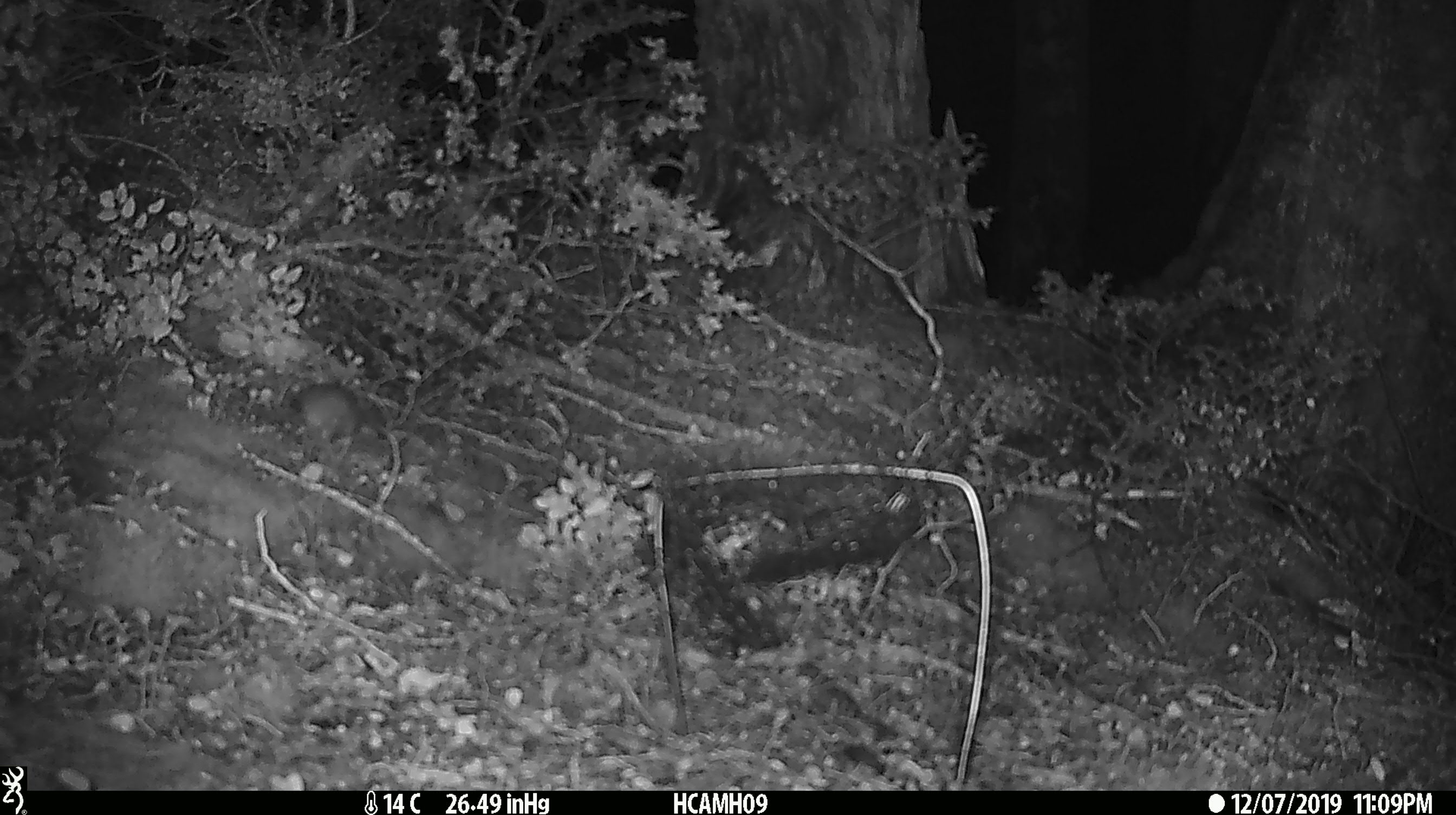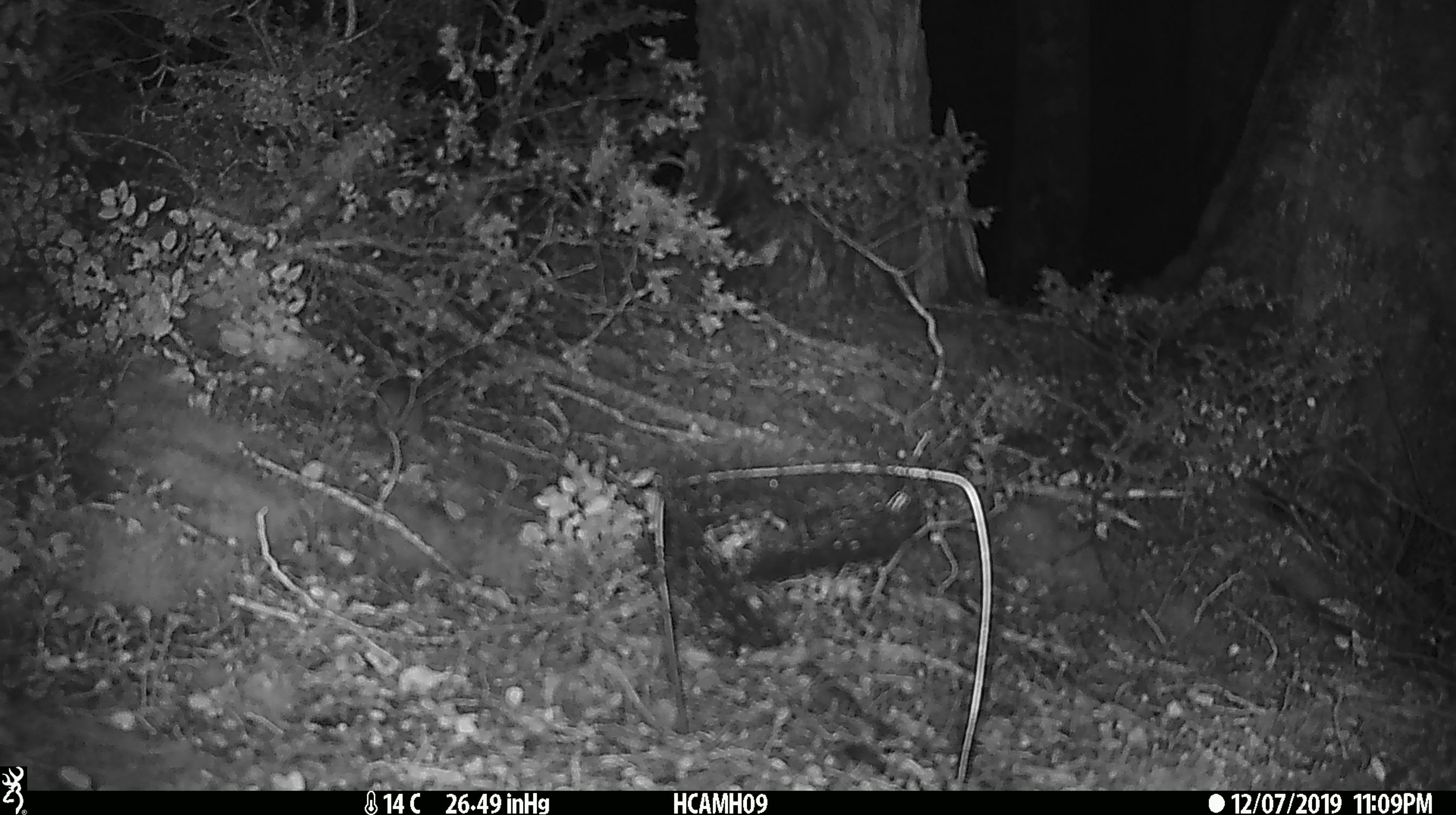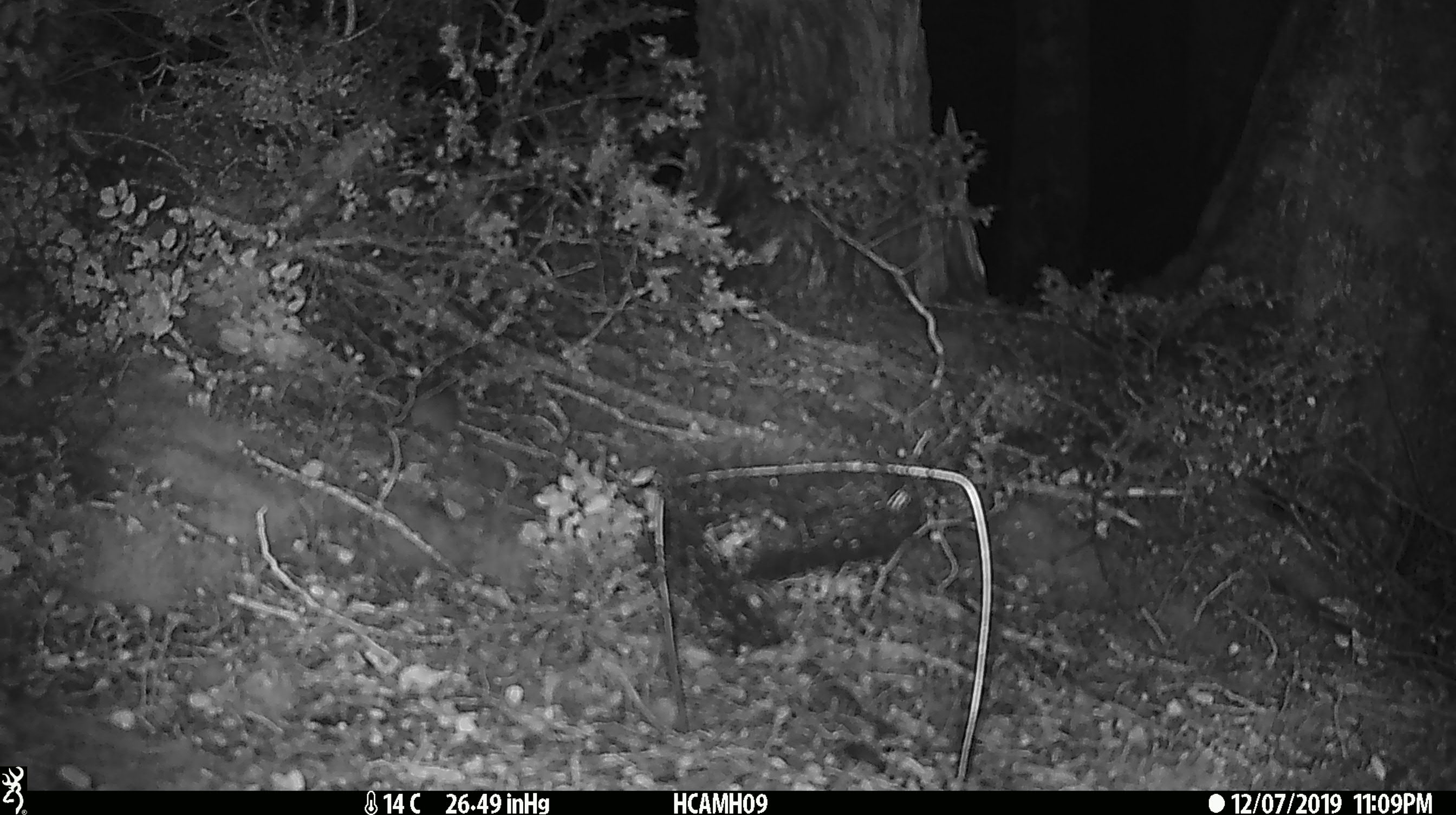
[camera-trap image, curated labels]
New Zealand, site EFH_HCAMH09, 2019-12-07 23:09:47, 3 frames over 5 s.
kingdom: Animalia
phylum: Chordata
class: Mammalia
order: Rodentia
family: Muridae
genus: Mus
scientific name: Mus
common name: mouse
Mouse (Mus).